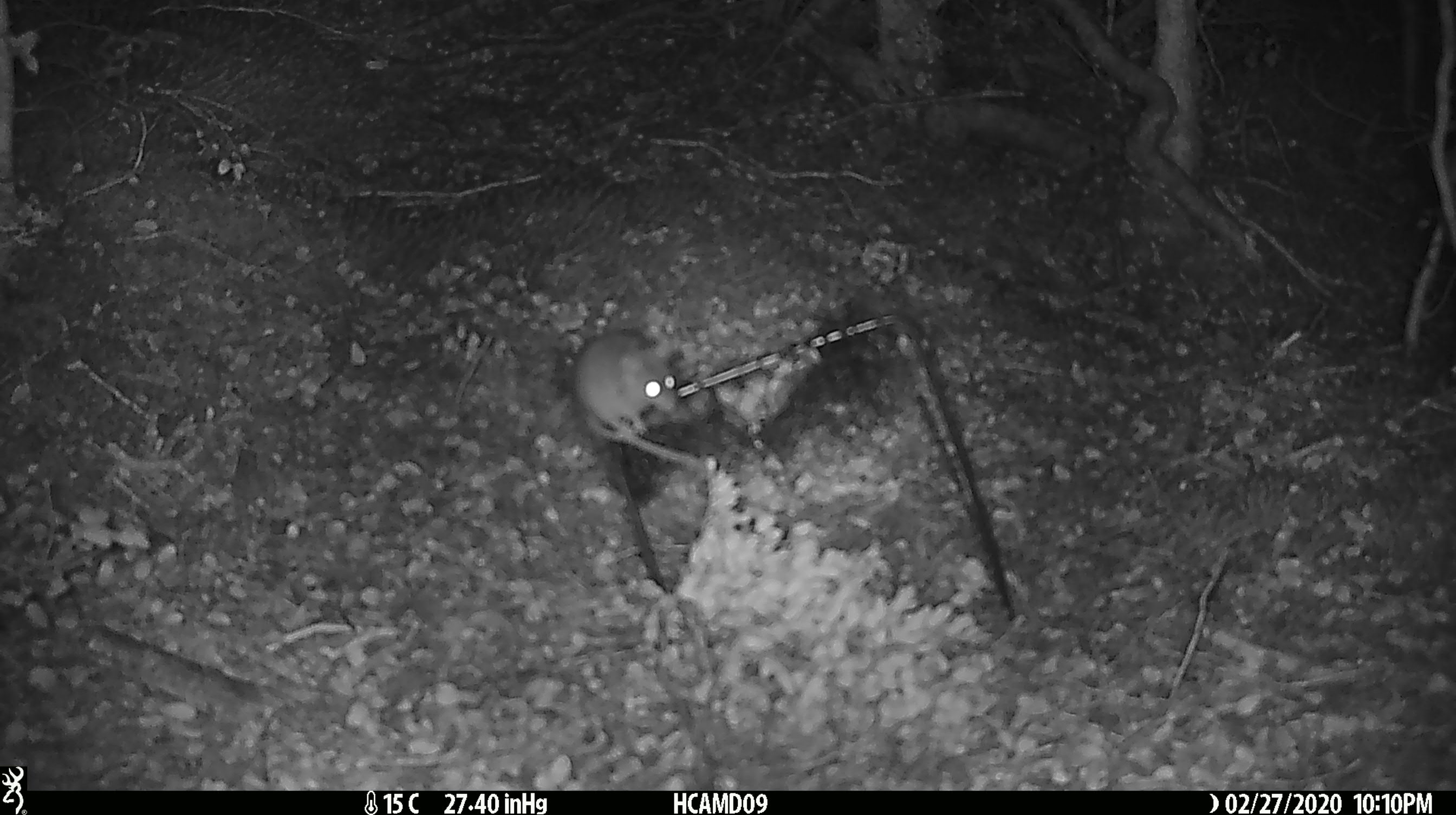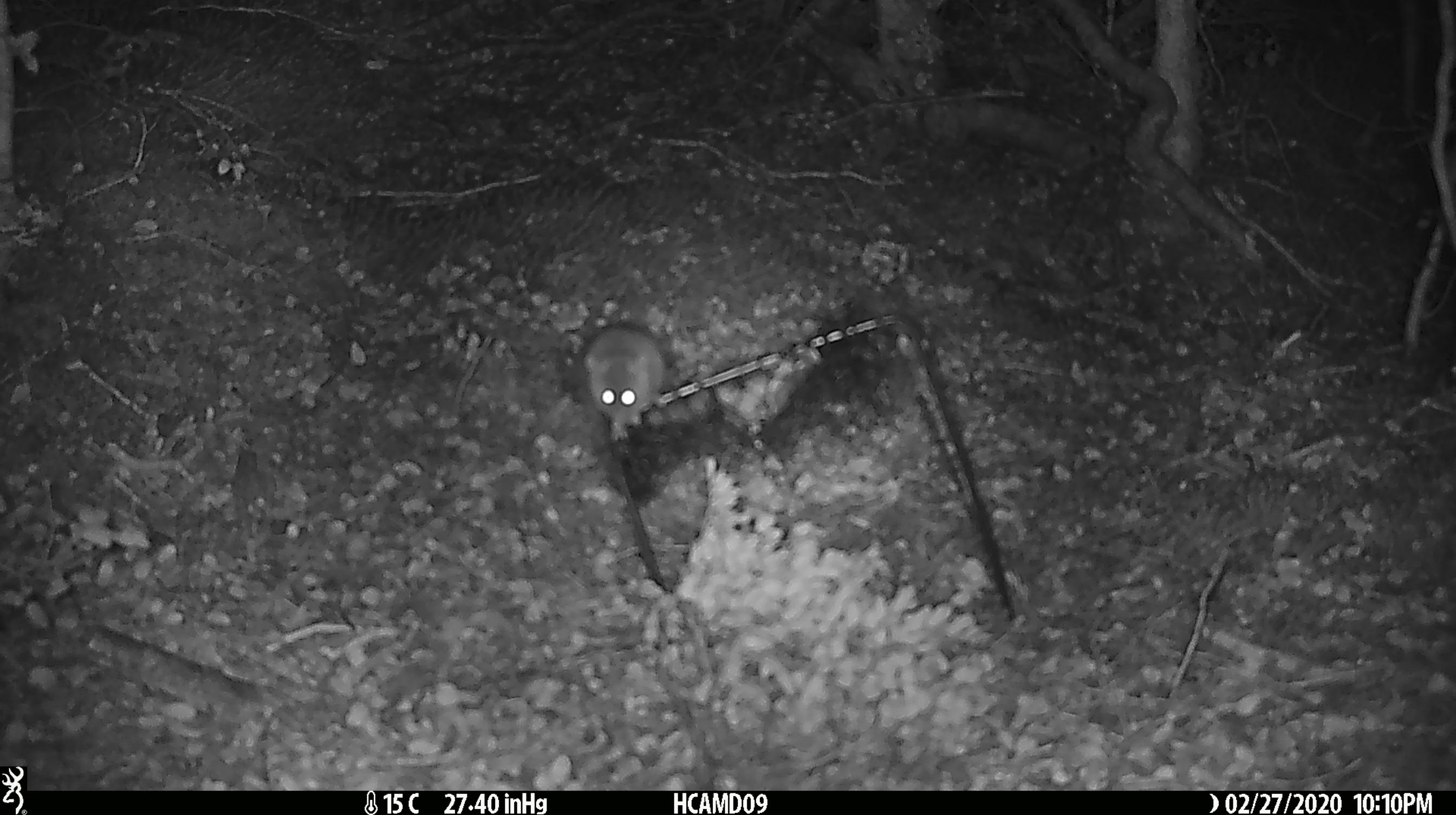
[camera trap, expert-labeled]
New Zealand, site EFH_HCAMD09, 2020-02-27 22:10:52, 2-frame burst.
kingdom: Animalia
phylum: Chordata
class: Mammalia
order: Rodentia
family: Muridae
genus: Mus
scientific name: Mus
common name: mouse